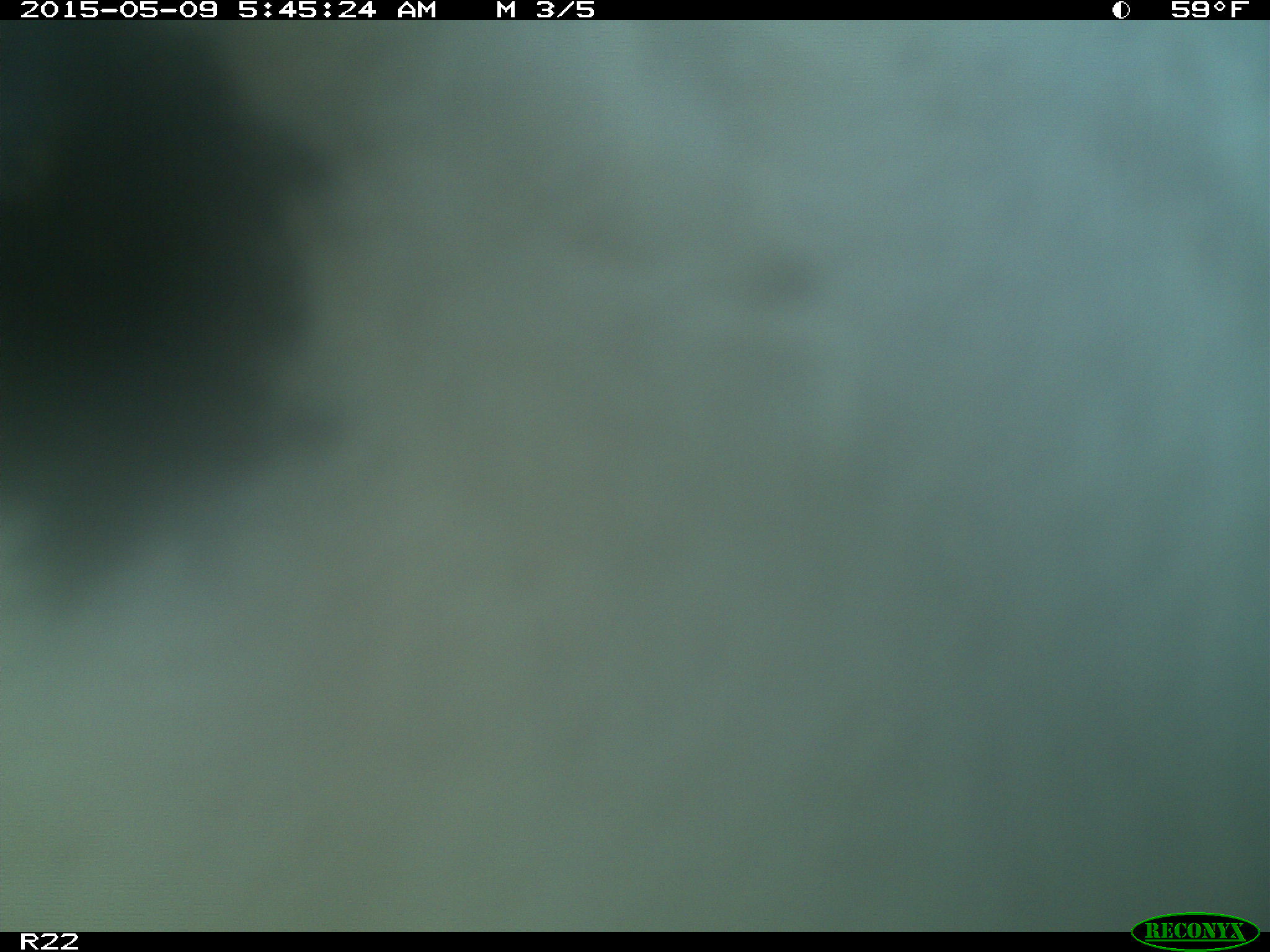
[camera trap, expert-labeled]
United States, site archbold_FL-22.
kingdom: Animalia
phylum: Chordata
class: Mammalia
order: Artiodactyla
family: Bovidae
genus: Bos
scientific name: Bos taurus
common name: domestic cow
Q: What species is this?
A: Bos taurus (domestic cow).